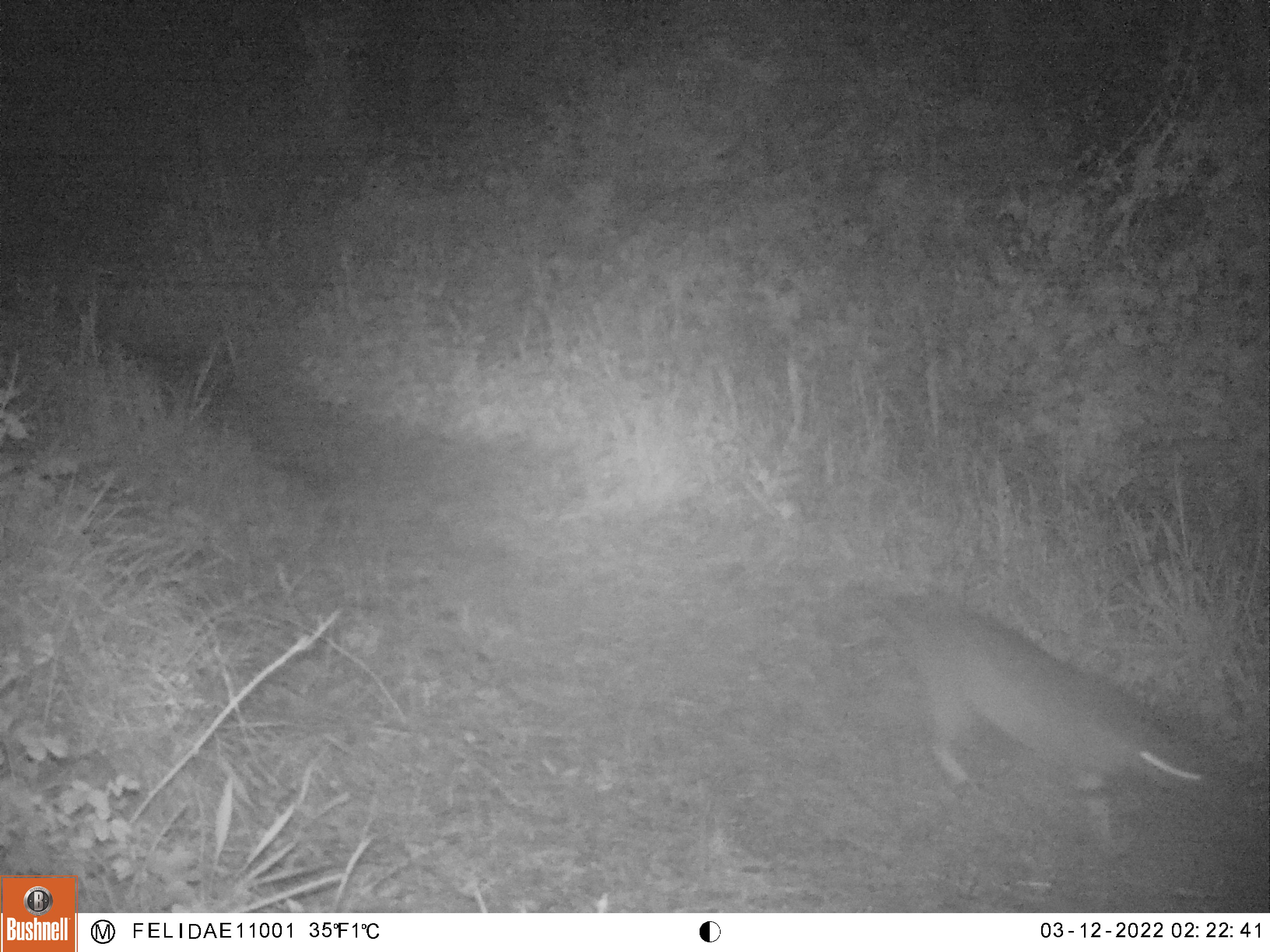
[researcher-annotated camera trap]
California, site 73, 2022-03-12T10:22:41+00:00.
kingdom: Animalia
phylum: Chordata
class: Mammalia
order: Carnivora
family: Felidae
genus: Lynx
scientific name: Lynx rufus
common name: bobcat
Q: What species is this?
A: Bobcat (Lynx rufus).